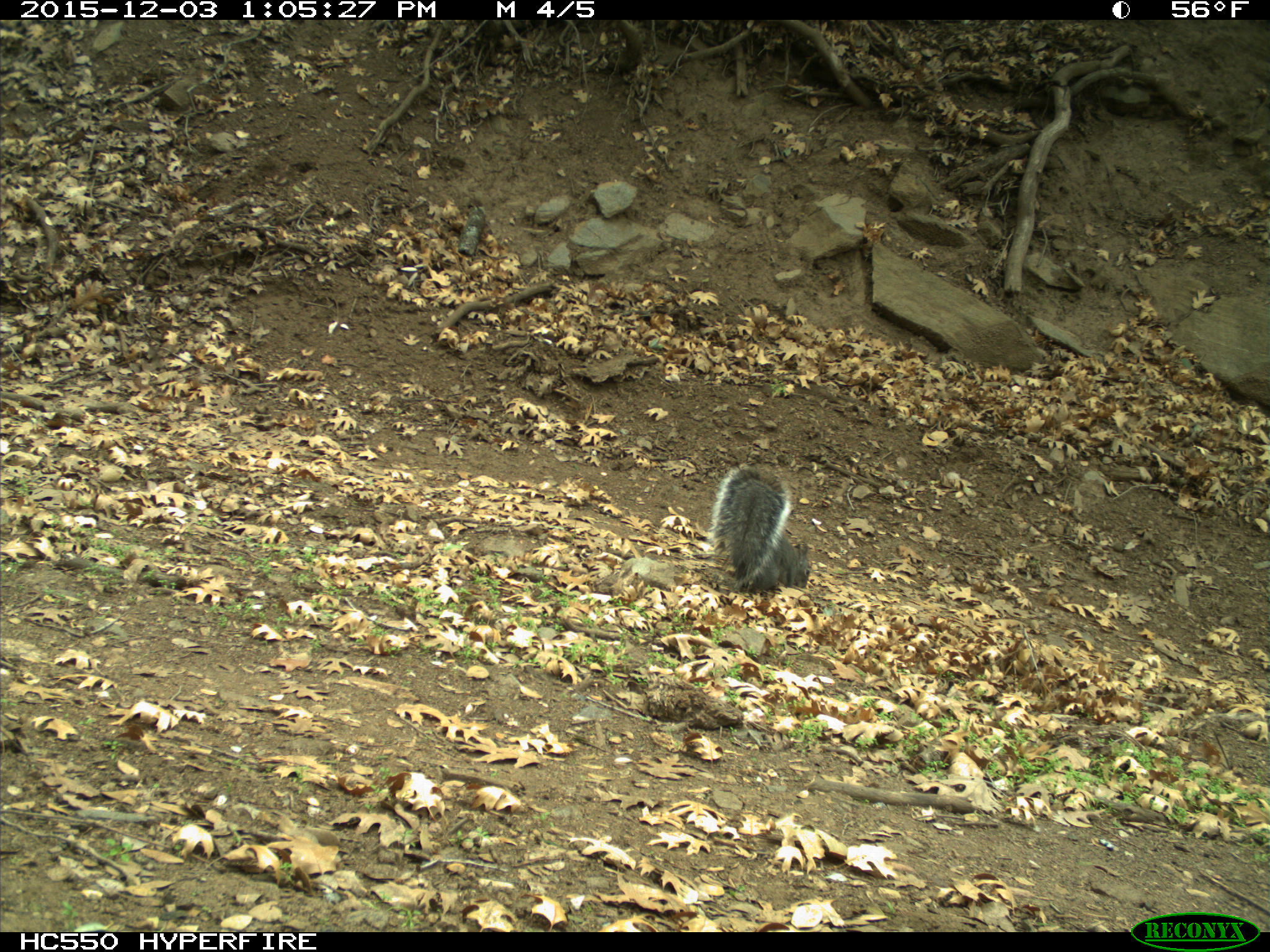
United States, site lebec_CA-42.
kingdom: Animalia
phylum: Chordata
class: Mammalia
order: Rodentia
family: Sciuridae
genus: Sciurus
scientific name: Sciurus carolinensis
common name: eastern gray squirrel